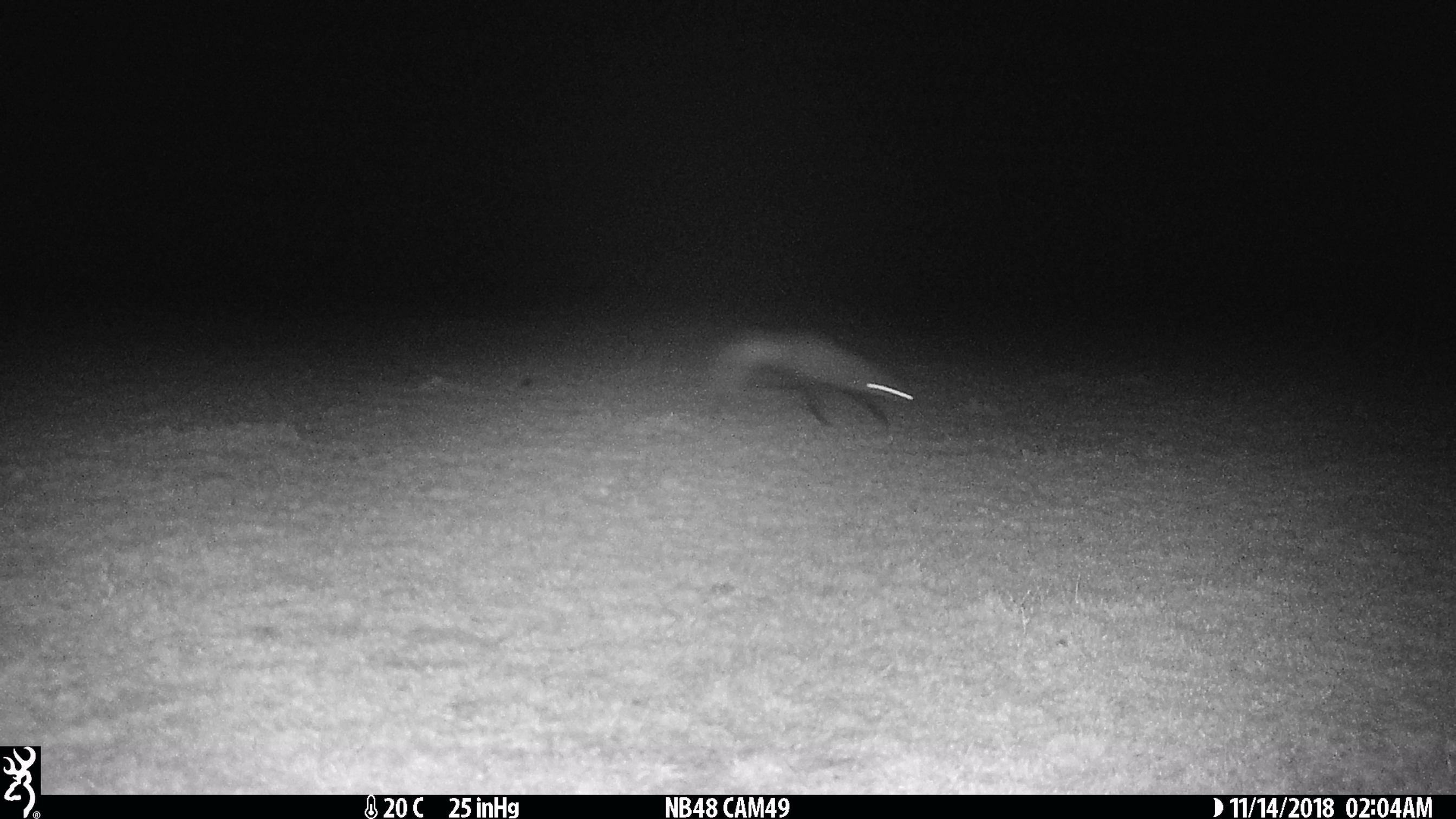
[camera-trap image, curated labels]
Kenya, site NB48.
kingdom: Animalia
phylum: Chordata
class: Mammalia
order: Carnivora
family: Herpestidae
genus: Ichneumia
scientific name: Ichneumia albicauda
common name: white-tailed mongoose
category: mongoose white tailed